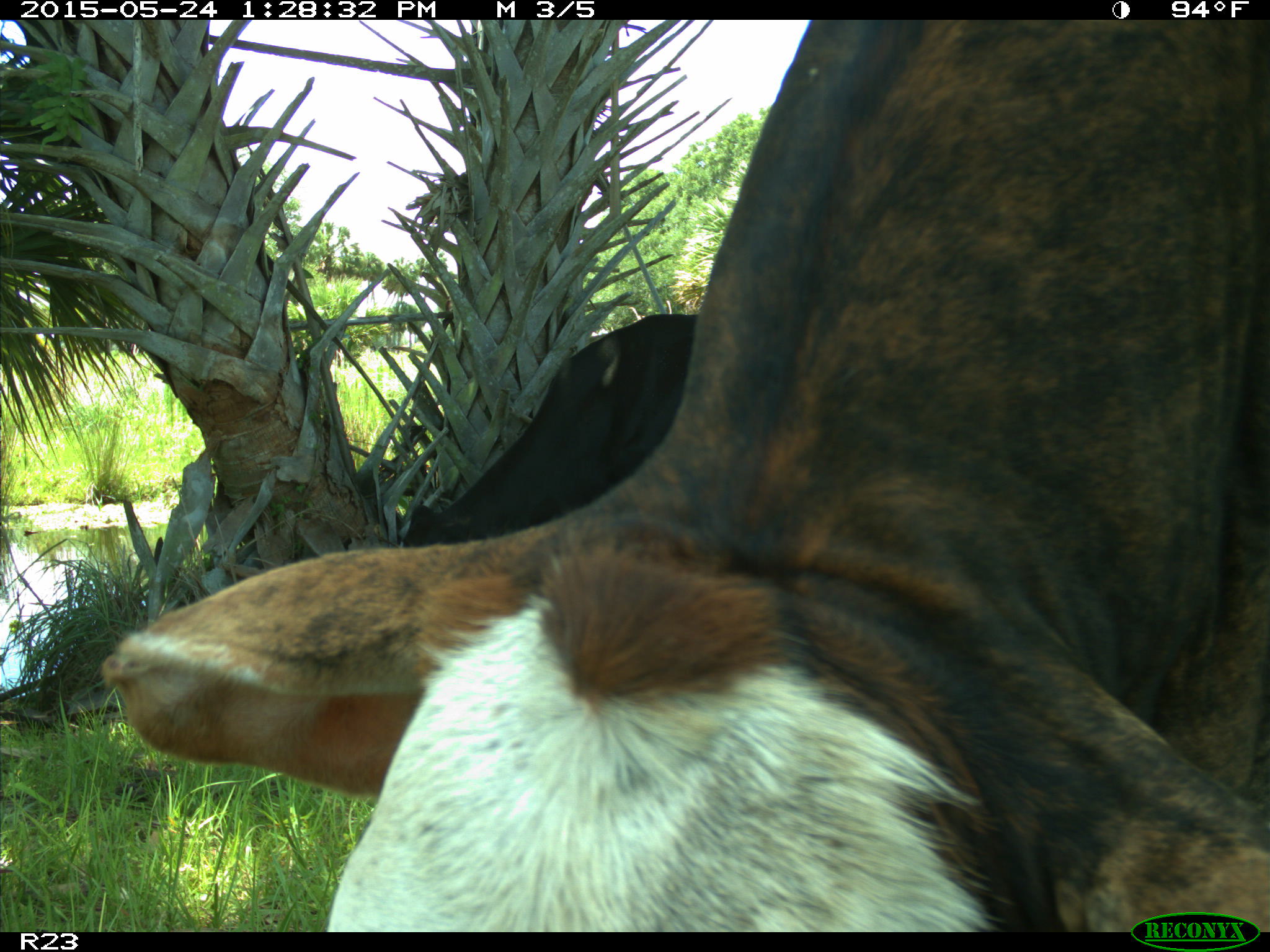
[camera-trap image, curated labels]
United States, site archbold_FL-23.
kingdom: Animalia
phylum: Chordata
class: Mammalia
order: Artiodactyla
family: Bovidae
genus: Bos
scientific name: Bos taurus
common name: domestic cow